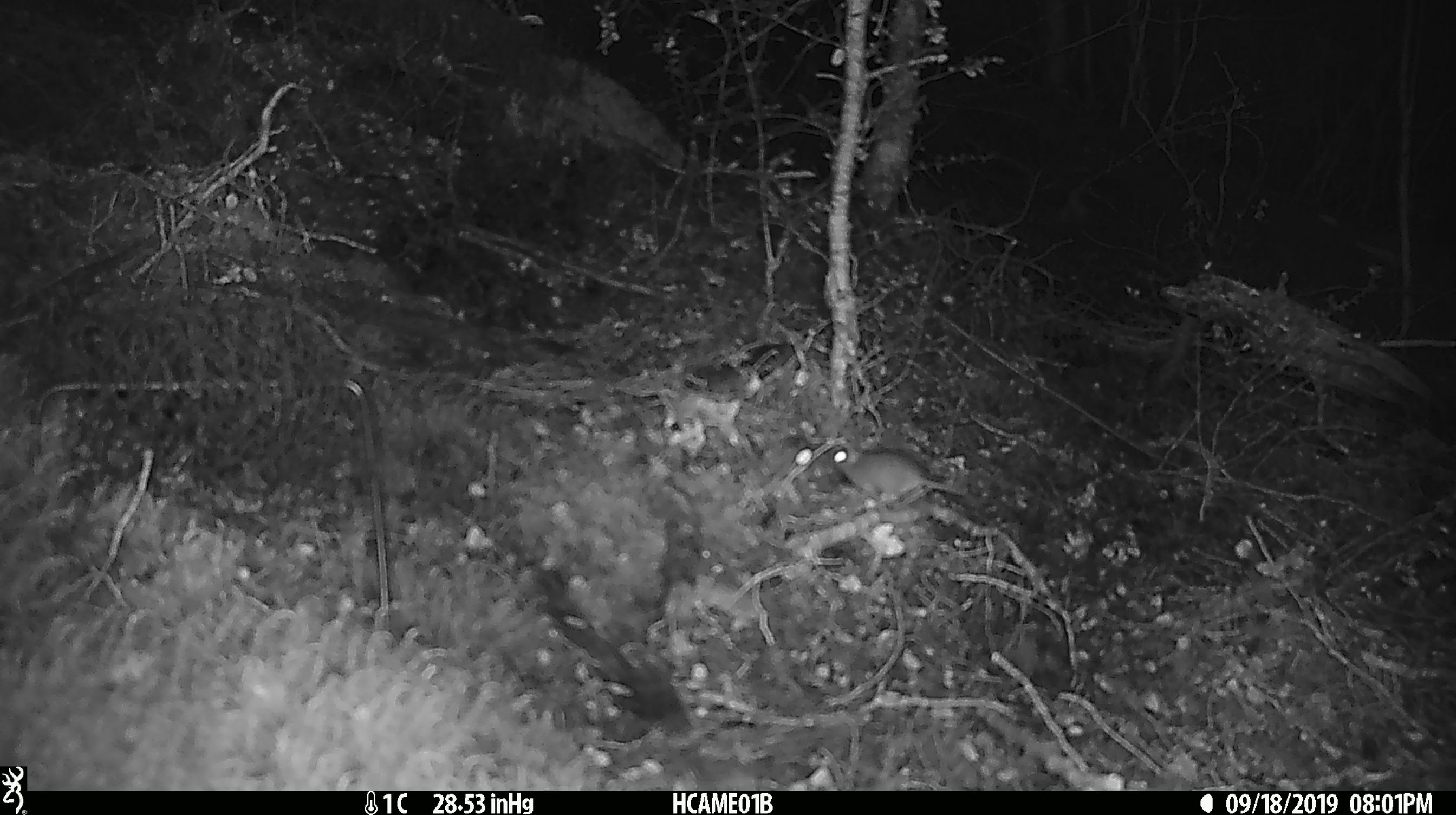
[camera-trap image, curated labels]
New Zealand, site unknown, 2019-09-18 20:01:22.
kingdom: Animalia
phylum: Chordata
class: Mammalia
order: Rodentia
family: Muridae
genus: Mus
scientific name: Mus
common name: mouse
Mouse (Mus).